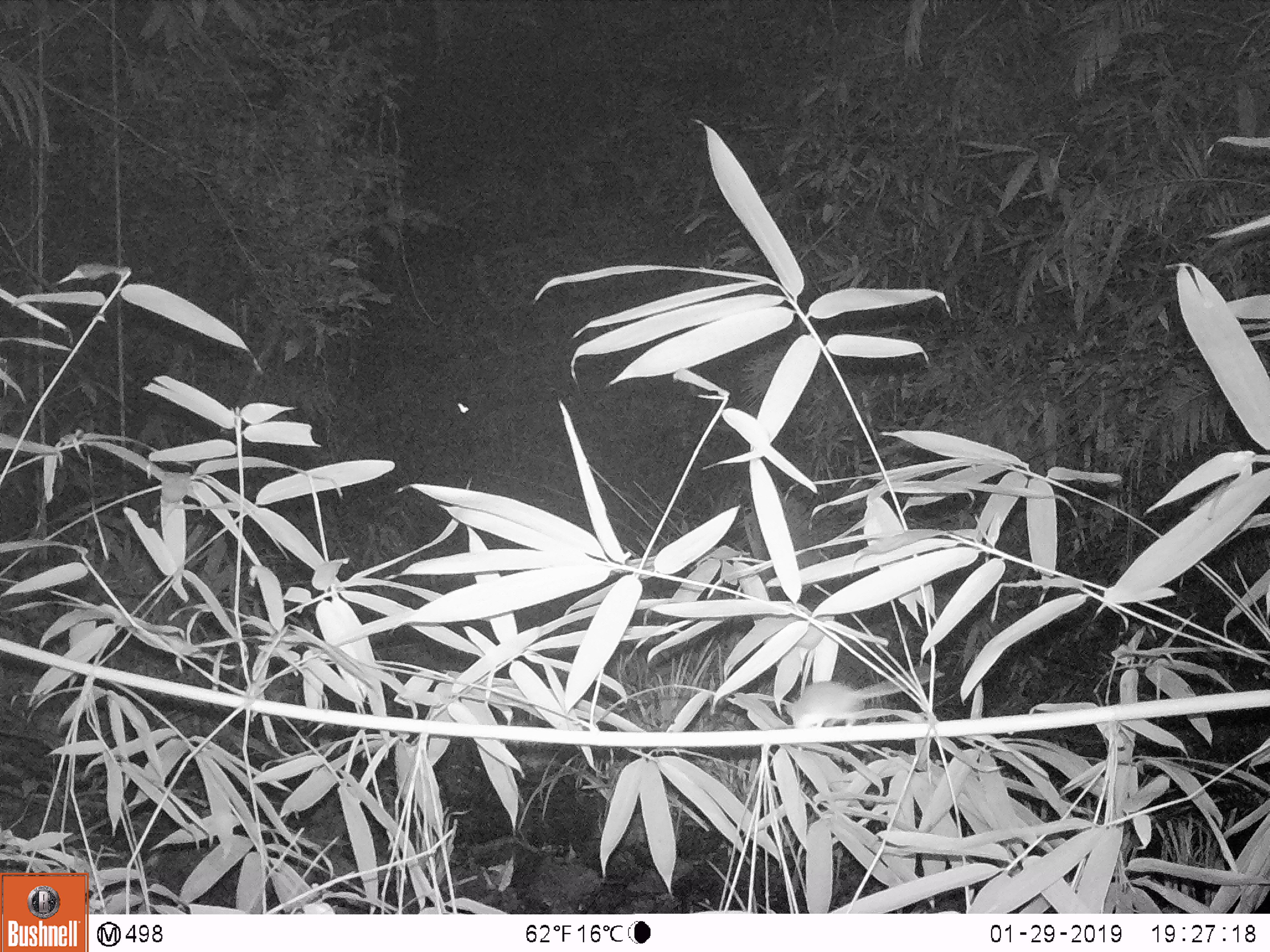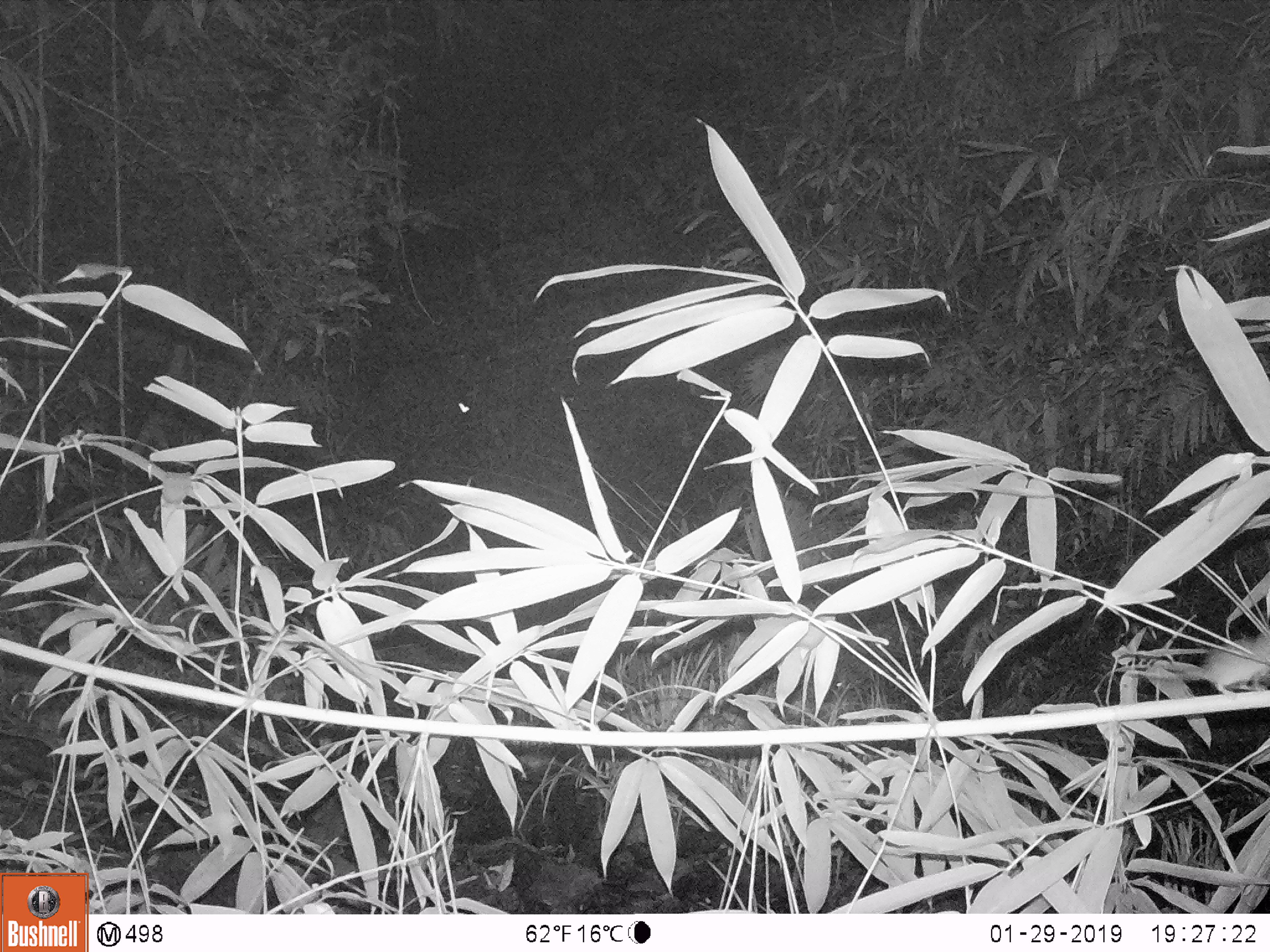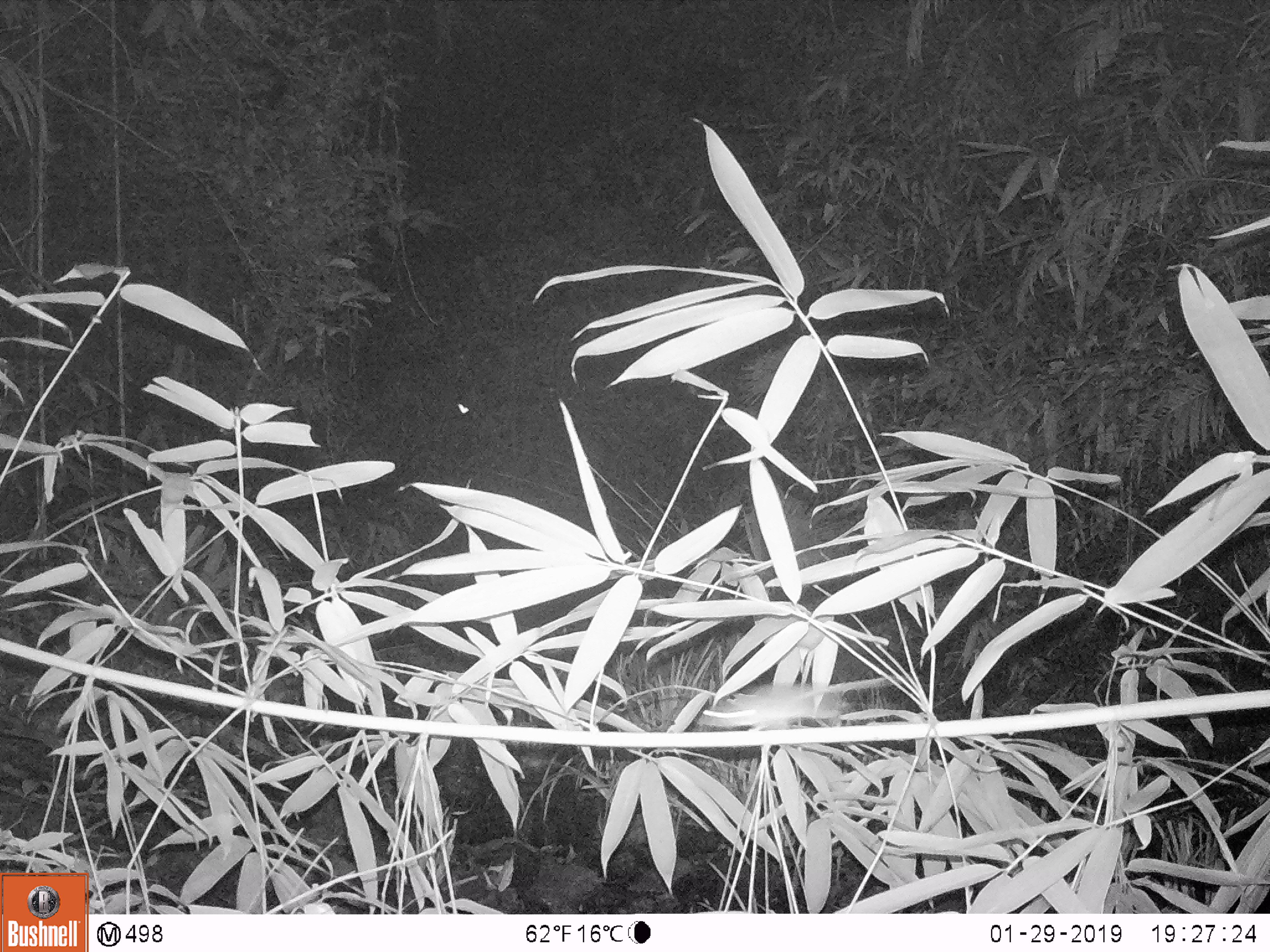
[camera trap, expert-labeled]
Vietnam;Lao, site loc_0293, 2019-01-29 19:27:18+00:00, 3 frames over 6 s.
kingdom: Animalia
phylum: Chordata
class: Mammalia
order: Rodentia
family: Muridae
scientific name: Muridae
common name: old-world mice and rats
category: unidentified murid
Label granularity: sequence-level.